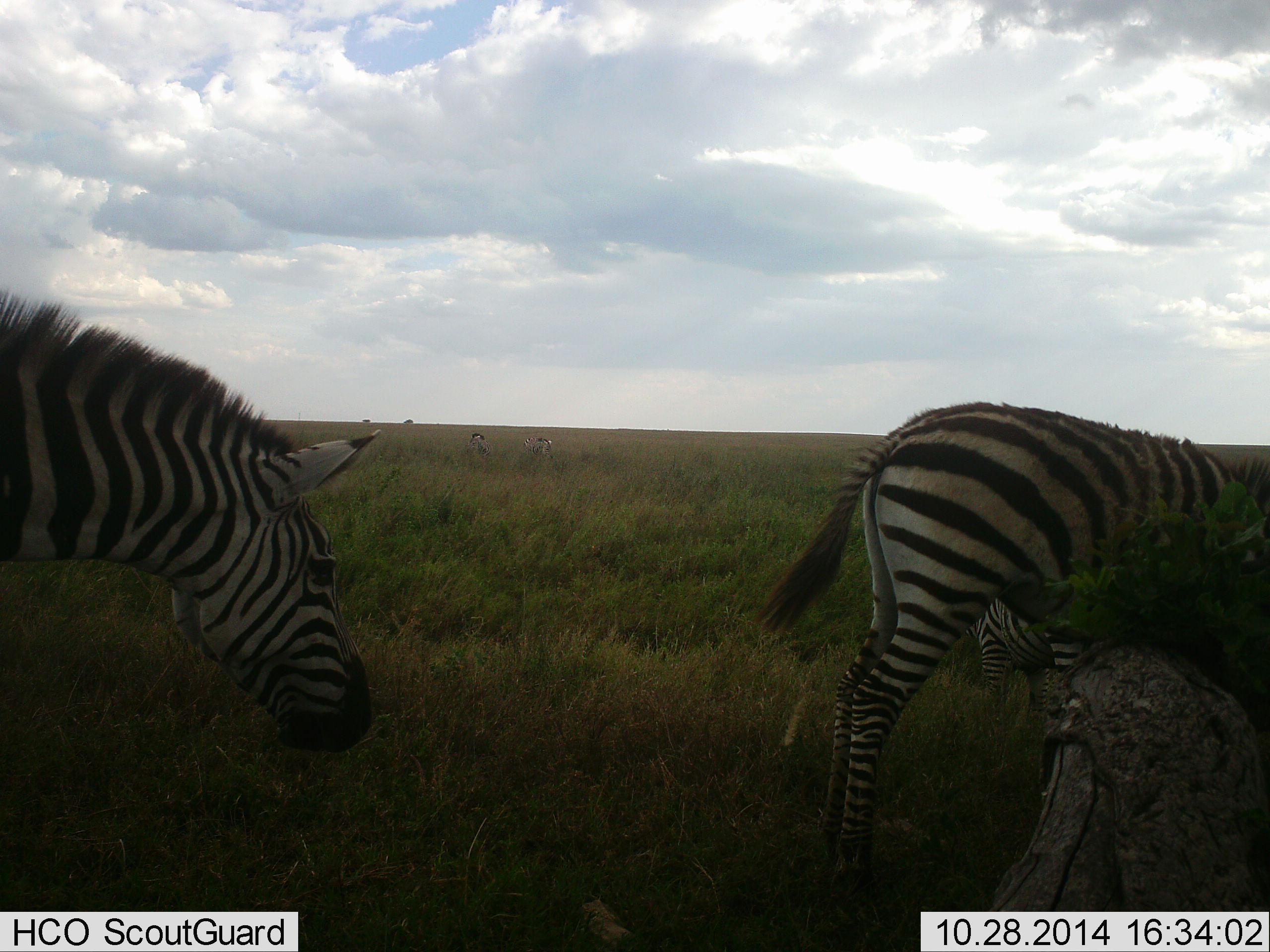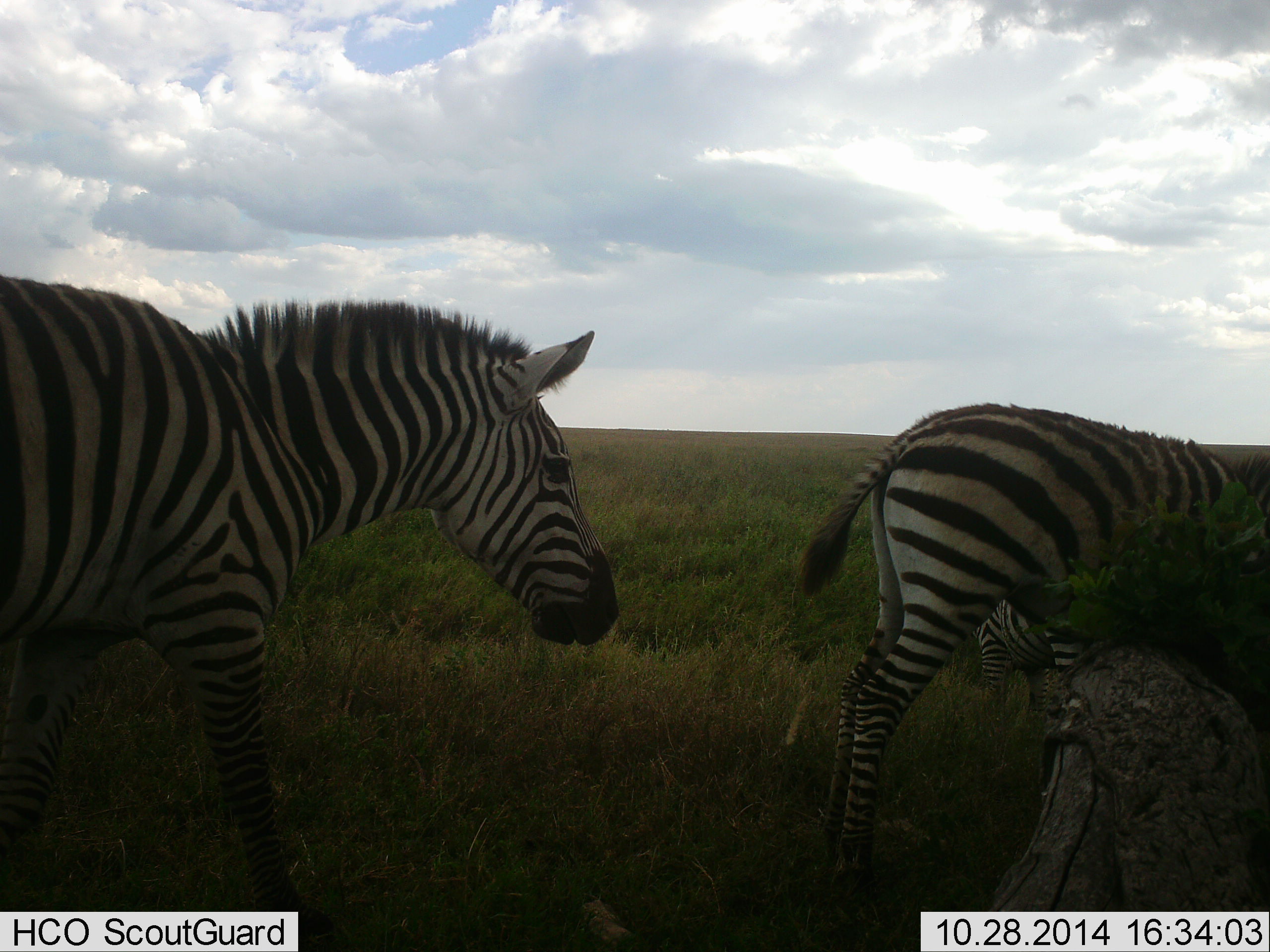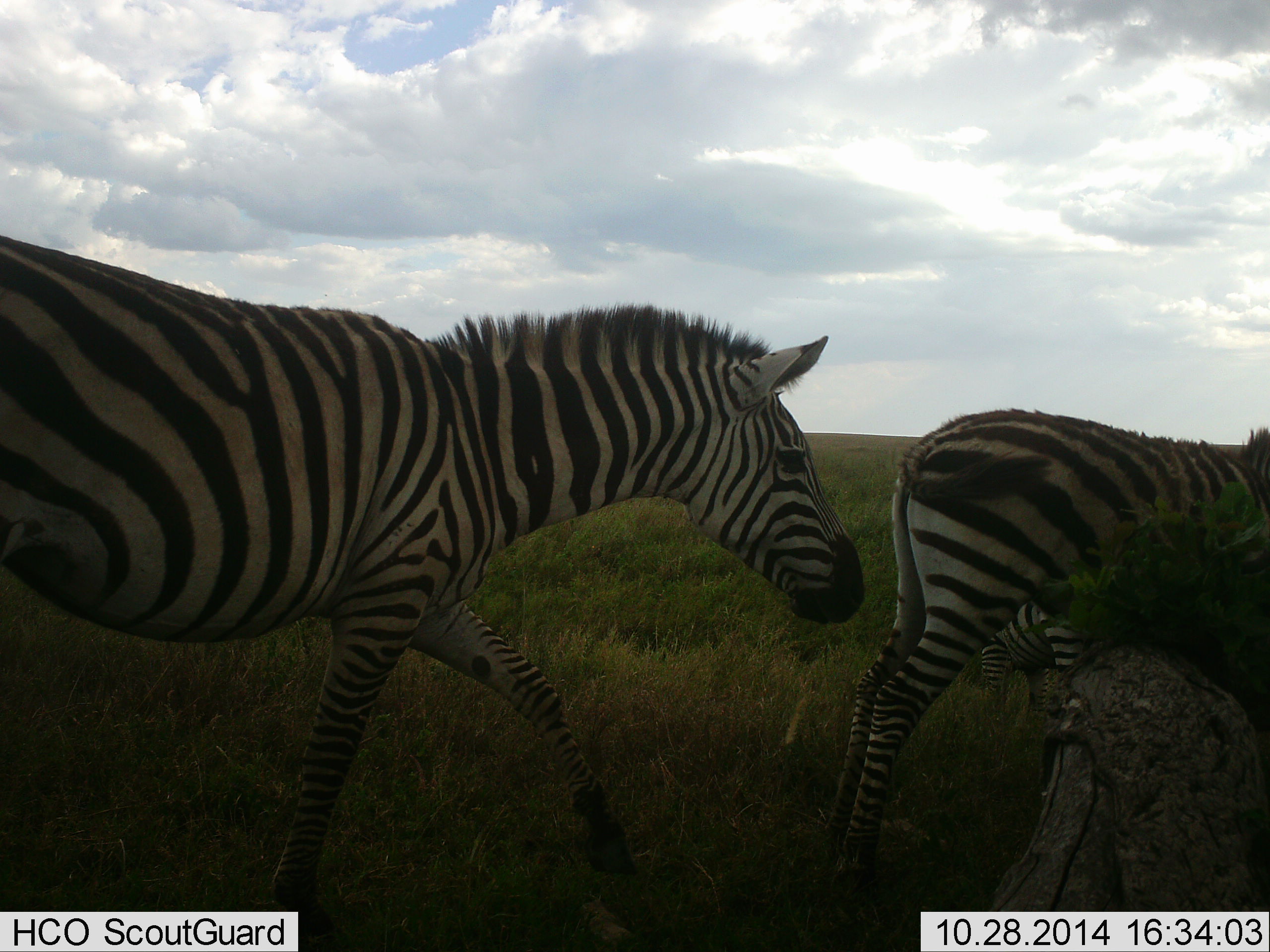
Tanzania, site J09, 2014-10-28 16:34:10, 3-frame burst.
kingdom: Animalia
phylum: Chordata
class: Mammalia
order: Perissodactyla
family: Equidae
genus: Equus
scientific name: Equus quagga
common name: plains zebra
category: zebra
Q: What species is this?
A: Zebra (plains zebra) (Equus quagga).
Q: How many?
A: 3.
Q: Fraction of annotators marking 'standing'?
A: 58%.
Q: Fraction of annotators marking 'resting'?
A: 0%.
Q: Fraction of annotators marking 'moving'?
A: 100%.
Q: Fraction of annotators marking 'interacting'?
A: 0%.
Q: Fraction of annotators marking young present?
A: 8%.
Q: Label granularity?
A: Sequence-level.